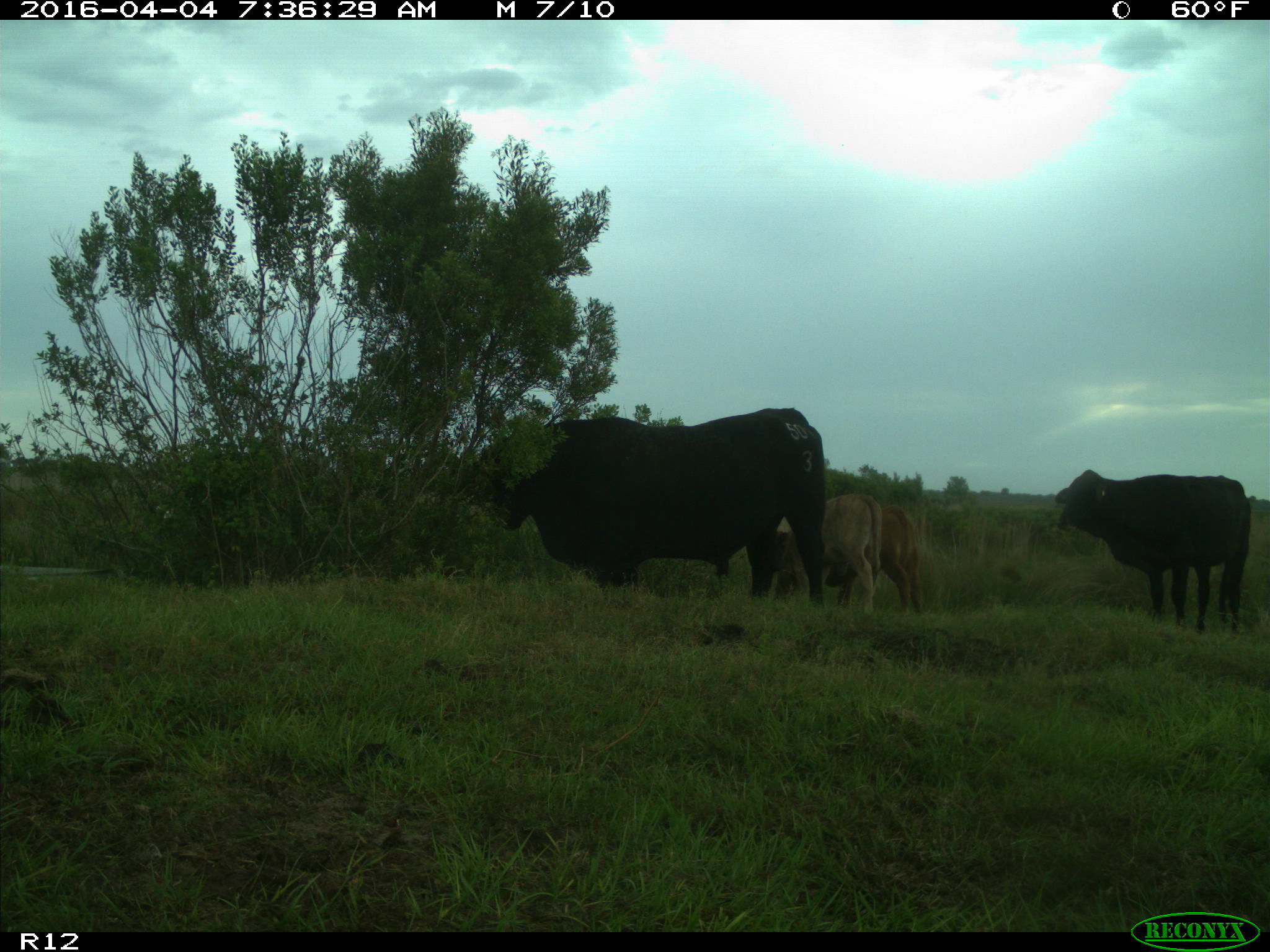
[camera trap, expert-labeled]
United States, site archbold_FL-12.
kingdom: Animalia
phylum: Chordata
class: Mammalia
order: Artiodactyla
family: Bovidae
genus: Bos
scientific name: Bos taurus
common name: domestic cow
Bos taurus (domestic cow).